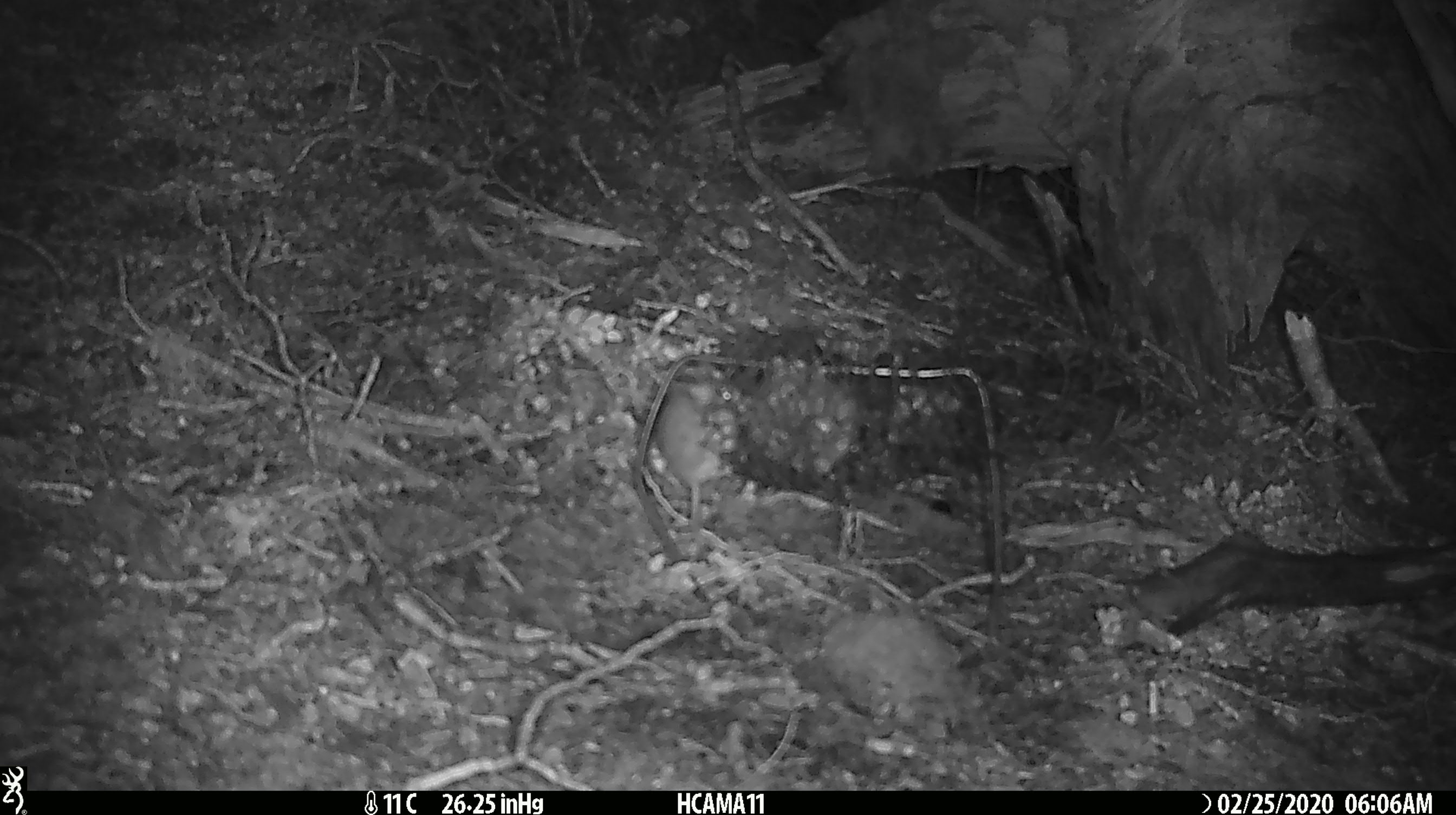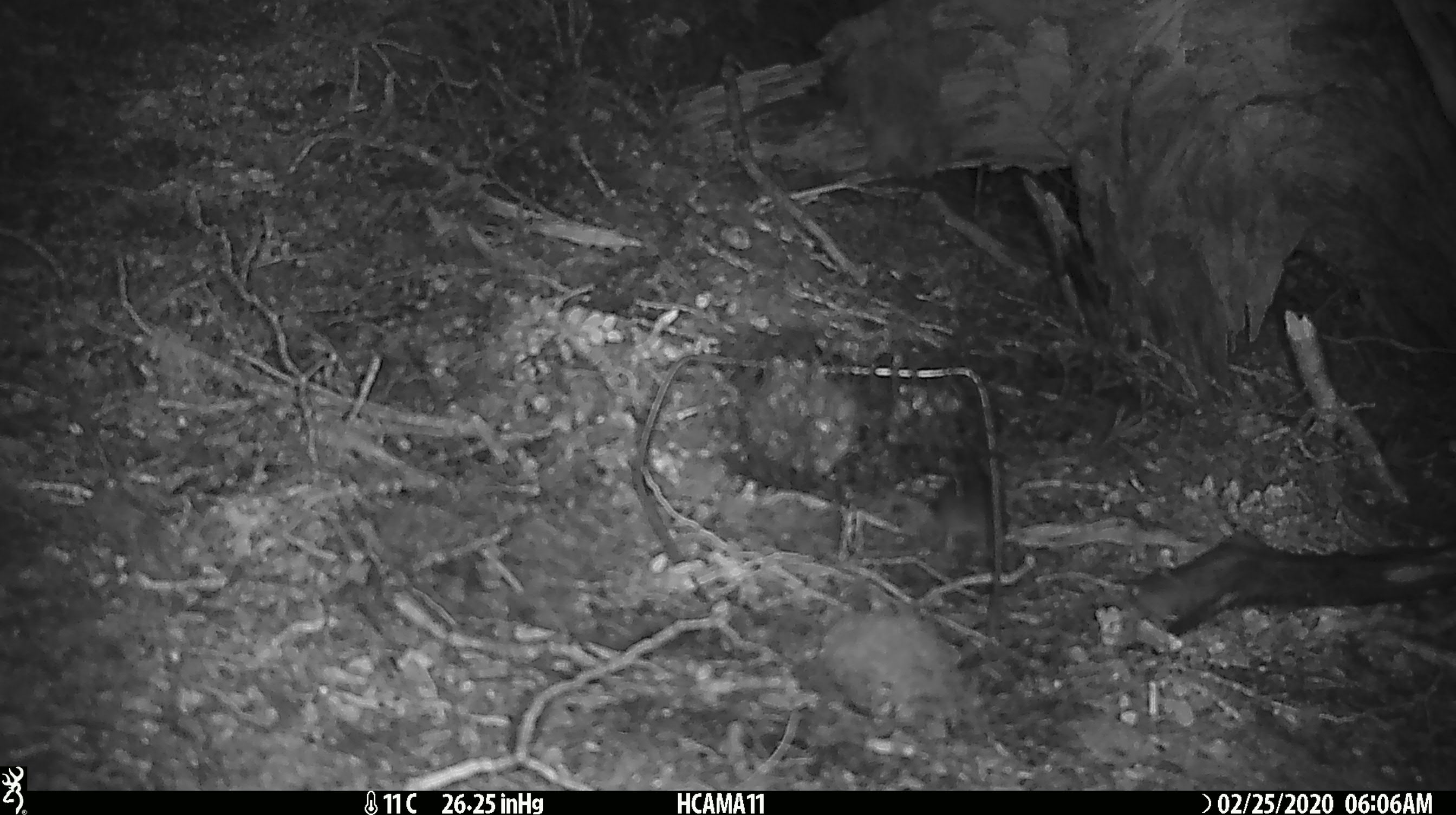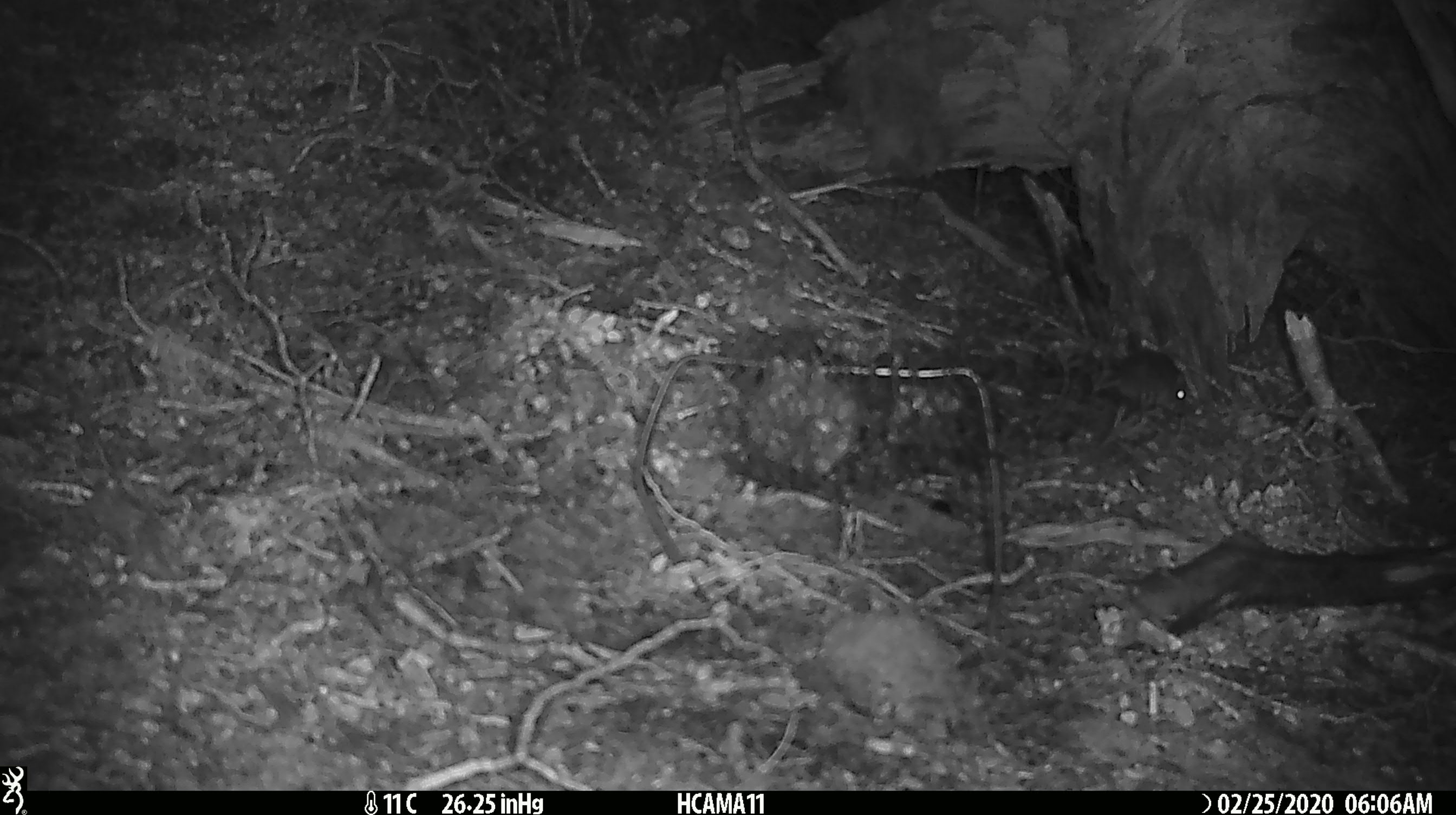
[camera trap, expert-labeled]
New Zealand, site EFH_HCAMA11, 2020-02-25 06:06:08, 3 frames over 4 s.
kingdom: Animalia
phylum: Chordata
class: Mammalia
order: Rodentia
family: Muridae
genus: Mus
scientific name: Mus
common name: mouse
Mouse (Mus).